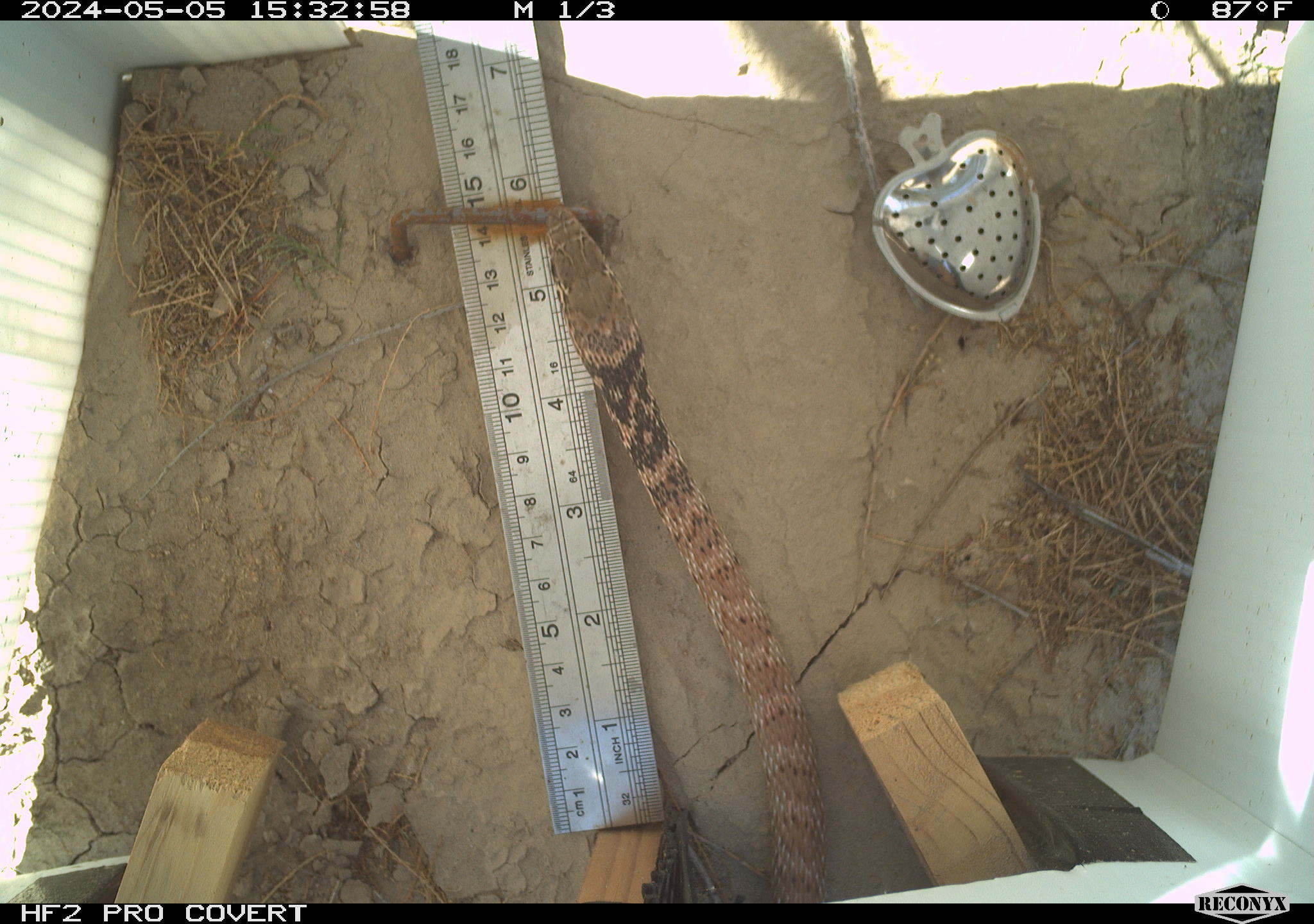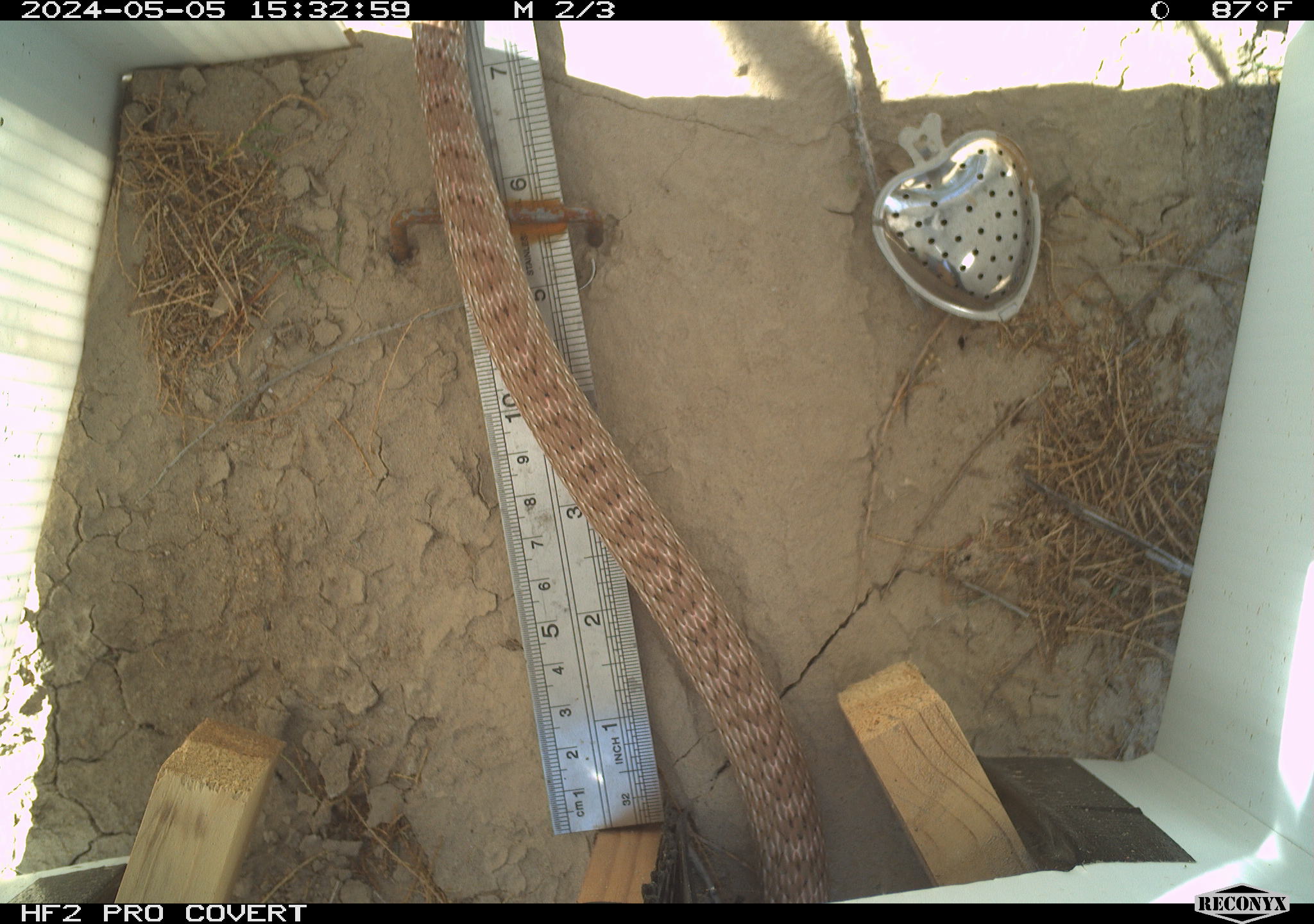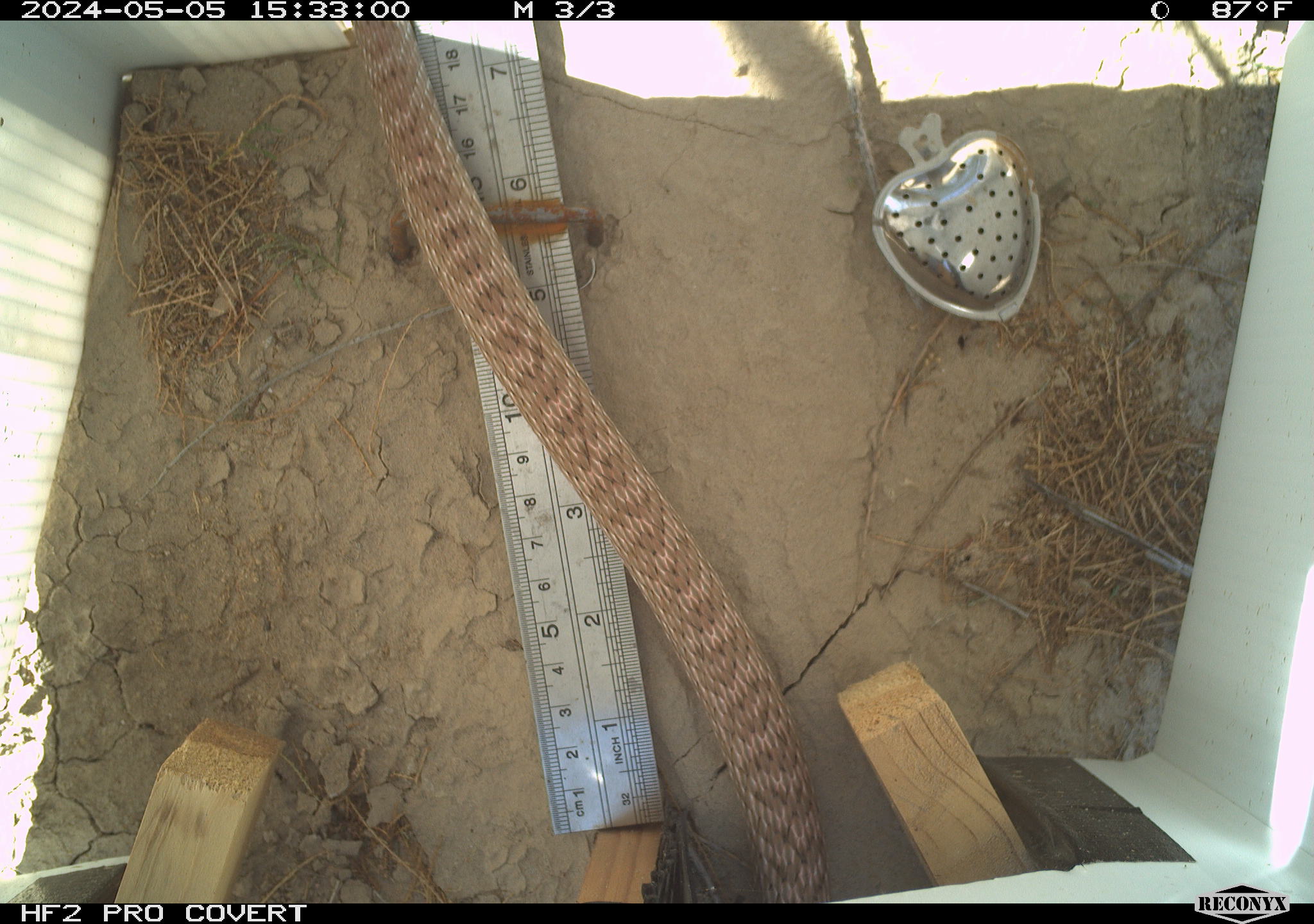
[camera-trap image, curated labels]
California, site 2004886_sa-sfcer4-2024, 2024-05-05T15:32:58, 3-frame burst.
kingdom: Animalia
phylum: Chordata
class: Reptilia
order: Squamata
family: Colubridae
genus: Masticophis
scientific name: Masticophis flagellum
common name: coachwhip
Coachwhip (Masticophis flagellum).